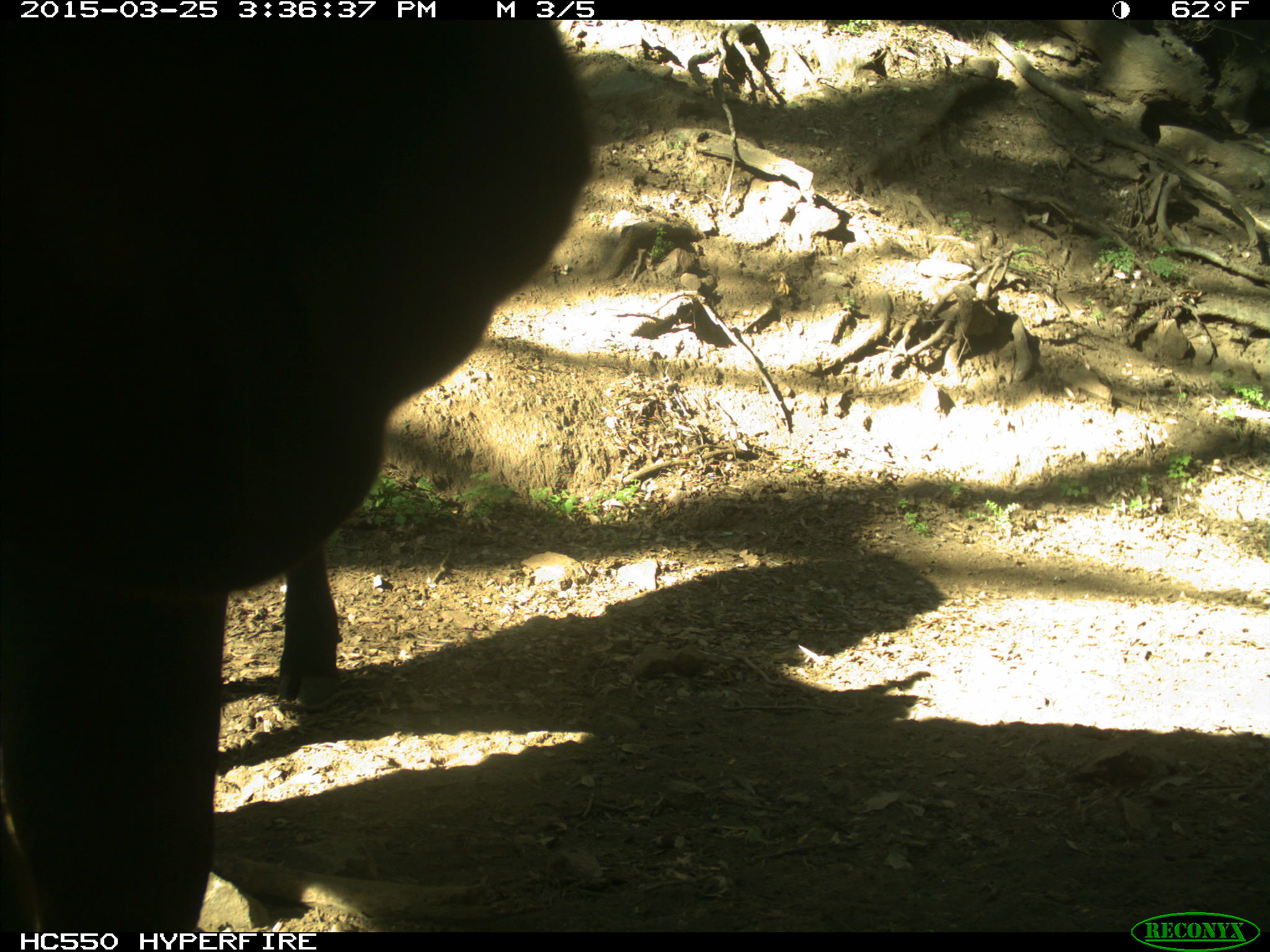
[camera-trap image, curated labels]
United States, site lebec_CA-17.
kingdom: Animalia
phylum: Chordata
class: Mammalia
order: Artiodactyla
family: Bovidae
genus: Bos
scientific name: Bos taurus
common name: domestic cow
Bos taurus (domestic cow).